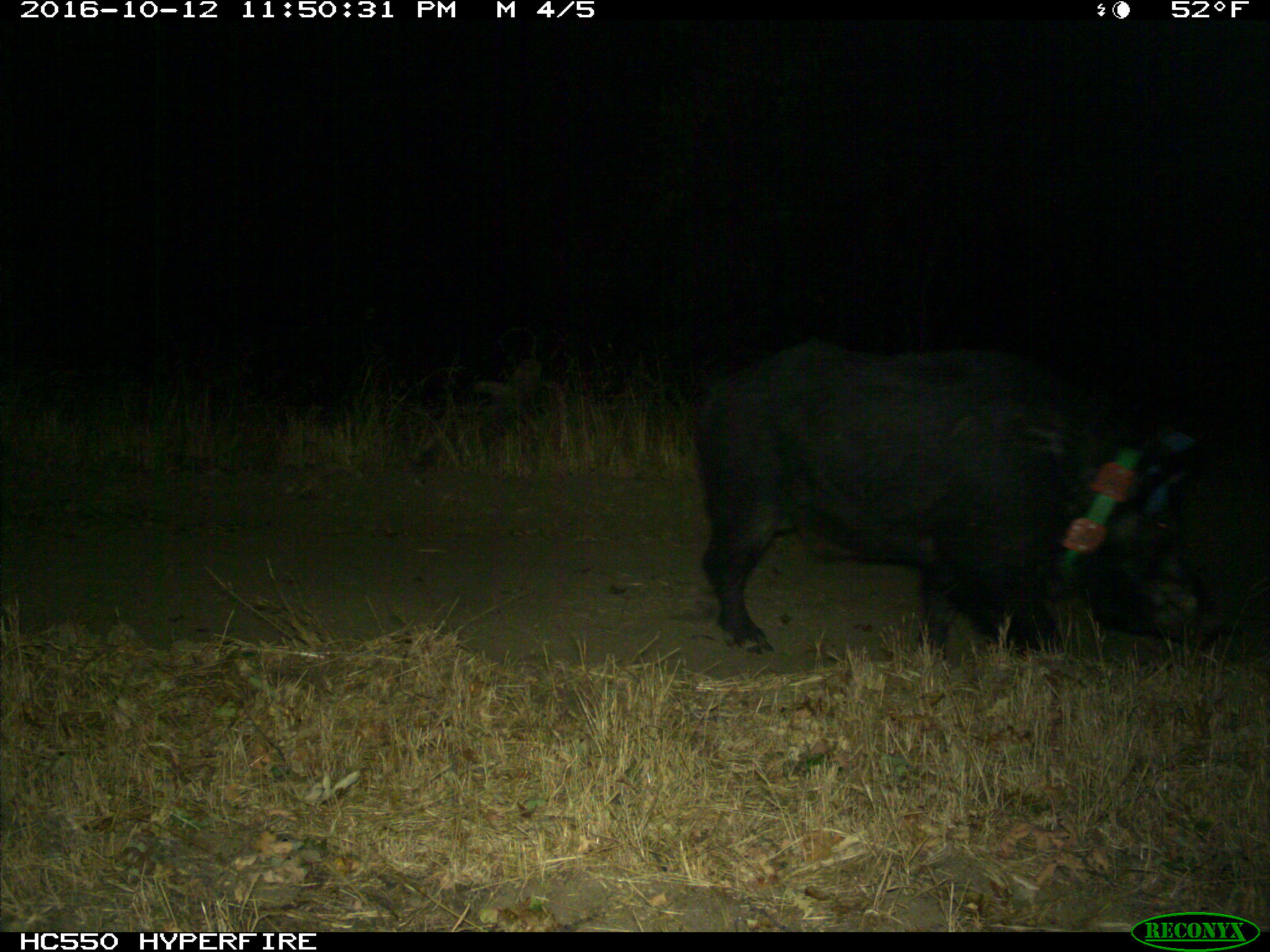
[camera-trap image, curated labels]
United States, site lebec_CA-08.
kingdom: Animalia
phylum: Chordata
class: Mammalia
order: Artiodactyla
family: Suidae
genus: Sus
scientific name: Sus scrofa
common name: wild boar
Sus scrofa (wild boar).